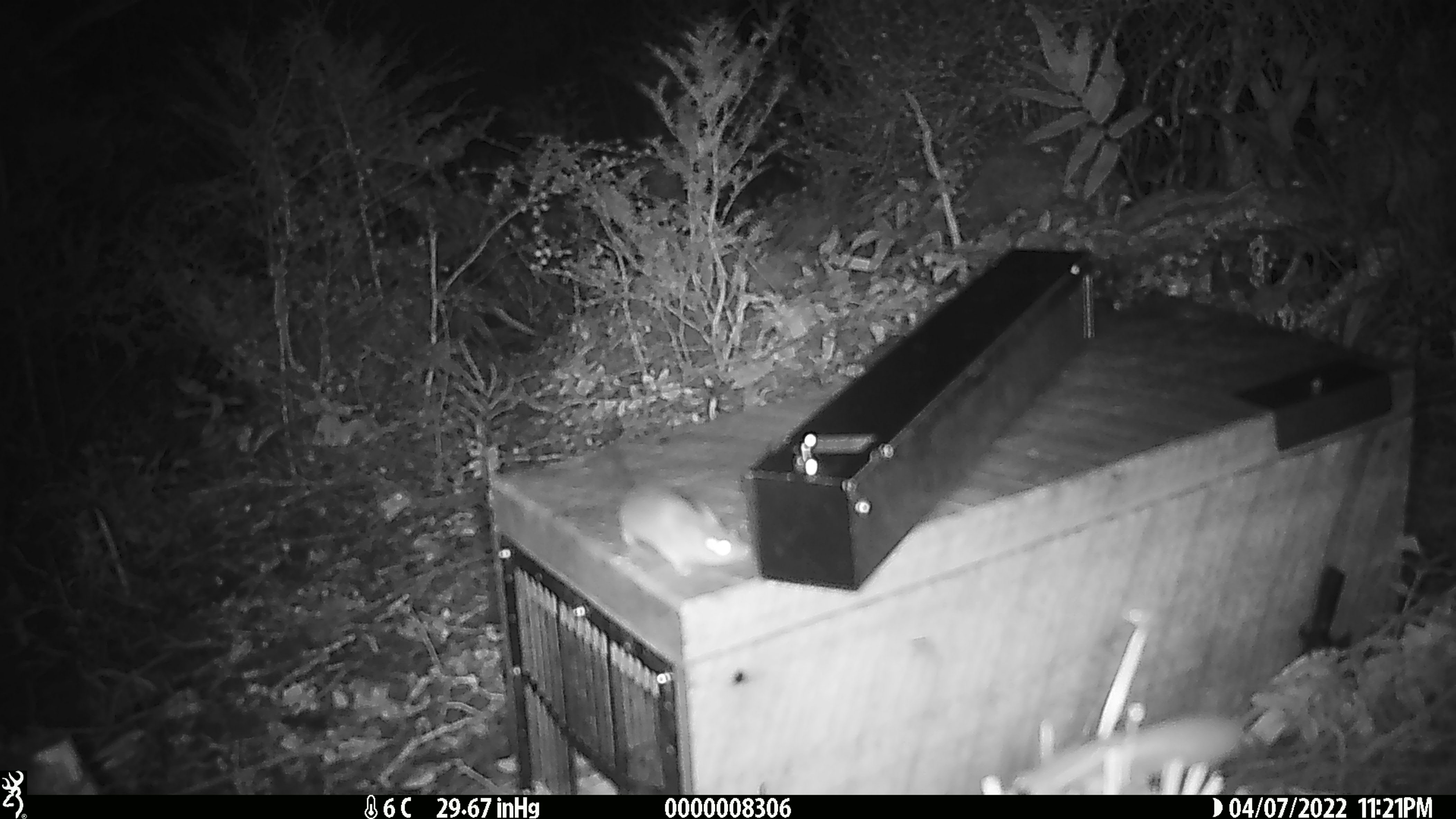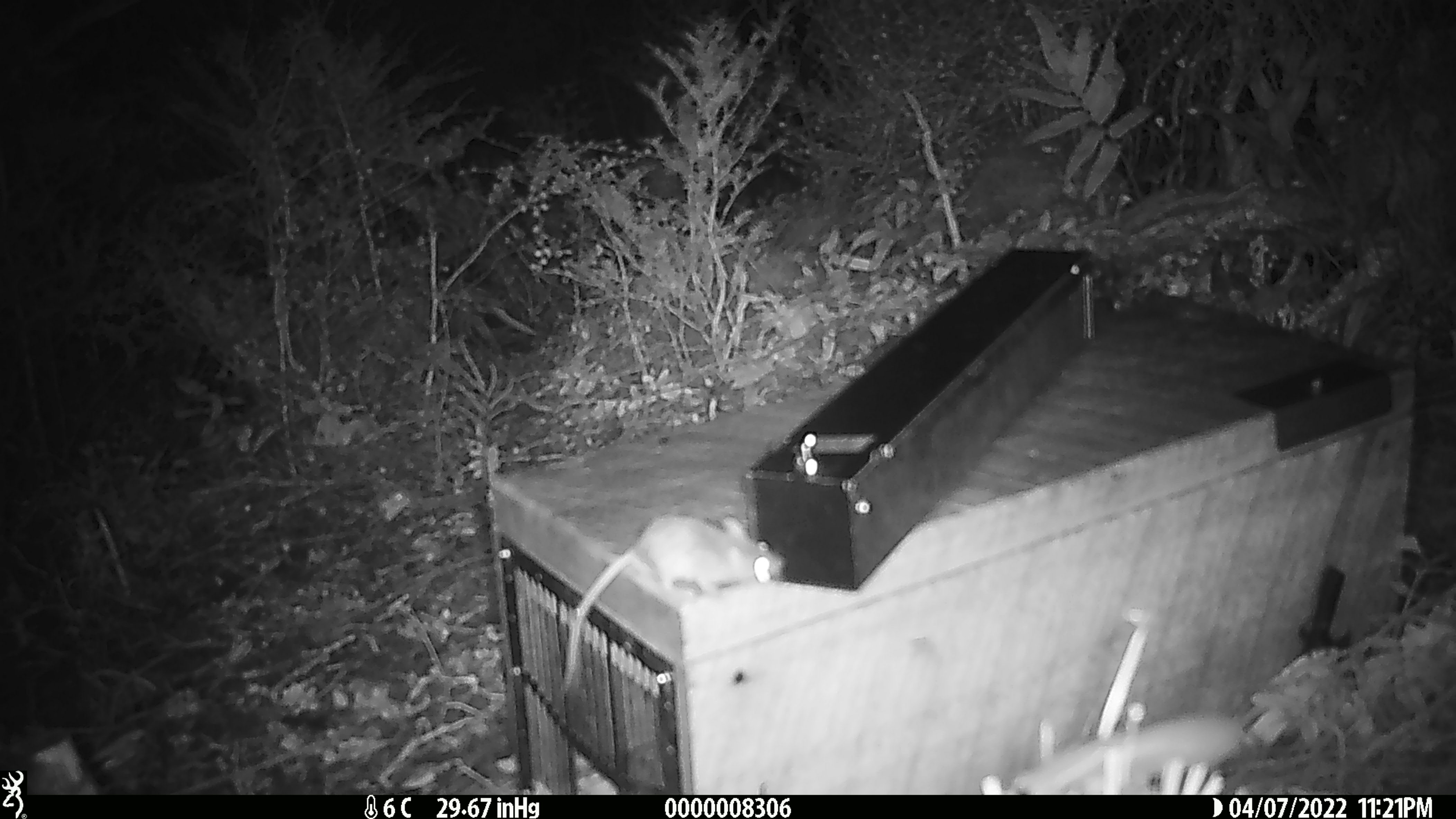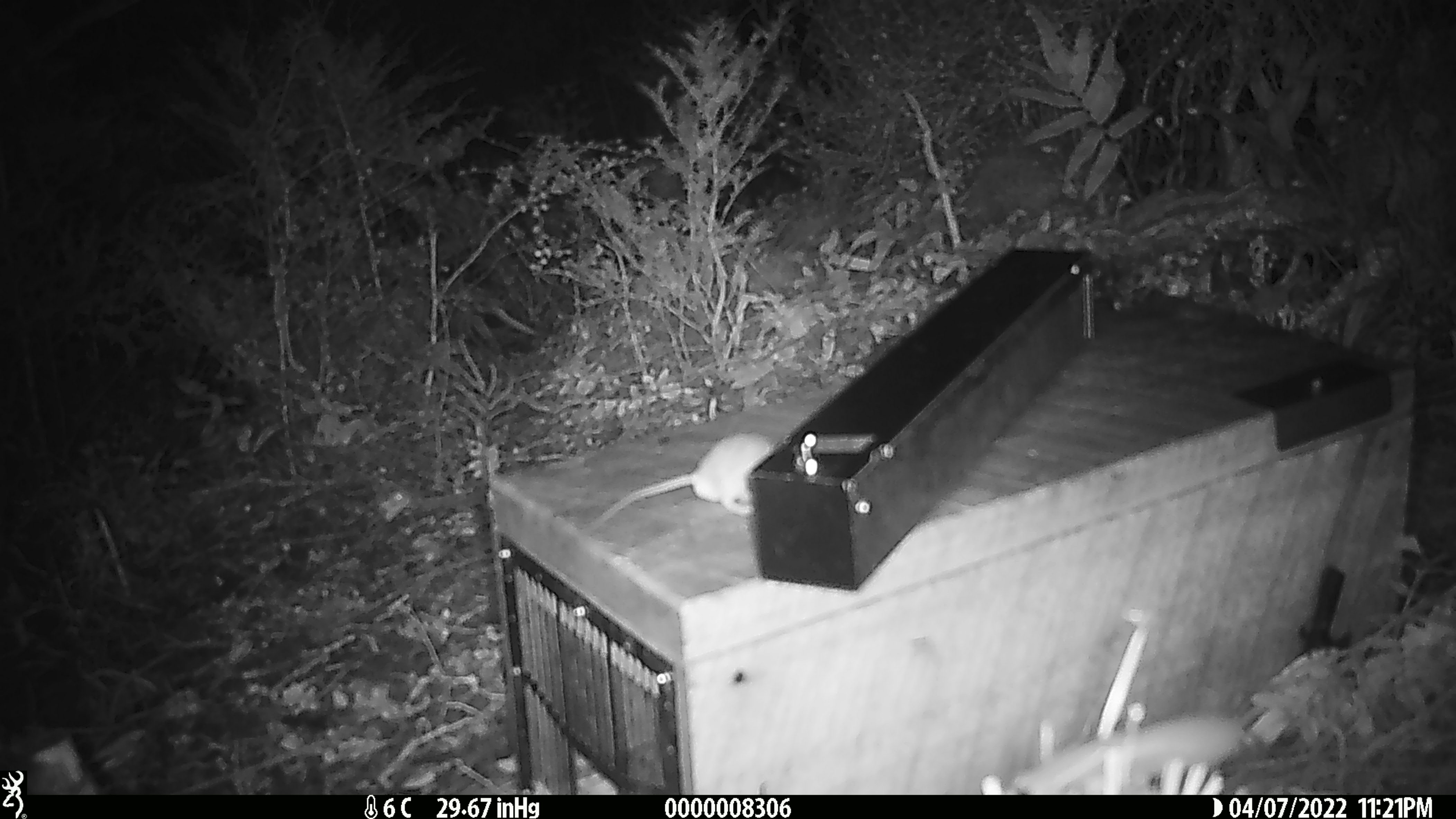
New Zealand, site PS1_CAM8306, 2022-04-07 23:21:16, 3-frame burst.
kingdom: Animalia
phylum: Chordata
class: Mammalia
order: Rodentia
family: Muridae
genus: Mus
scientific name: Mus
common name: mouse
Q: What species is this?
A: Mouse (Mus).